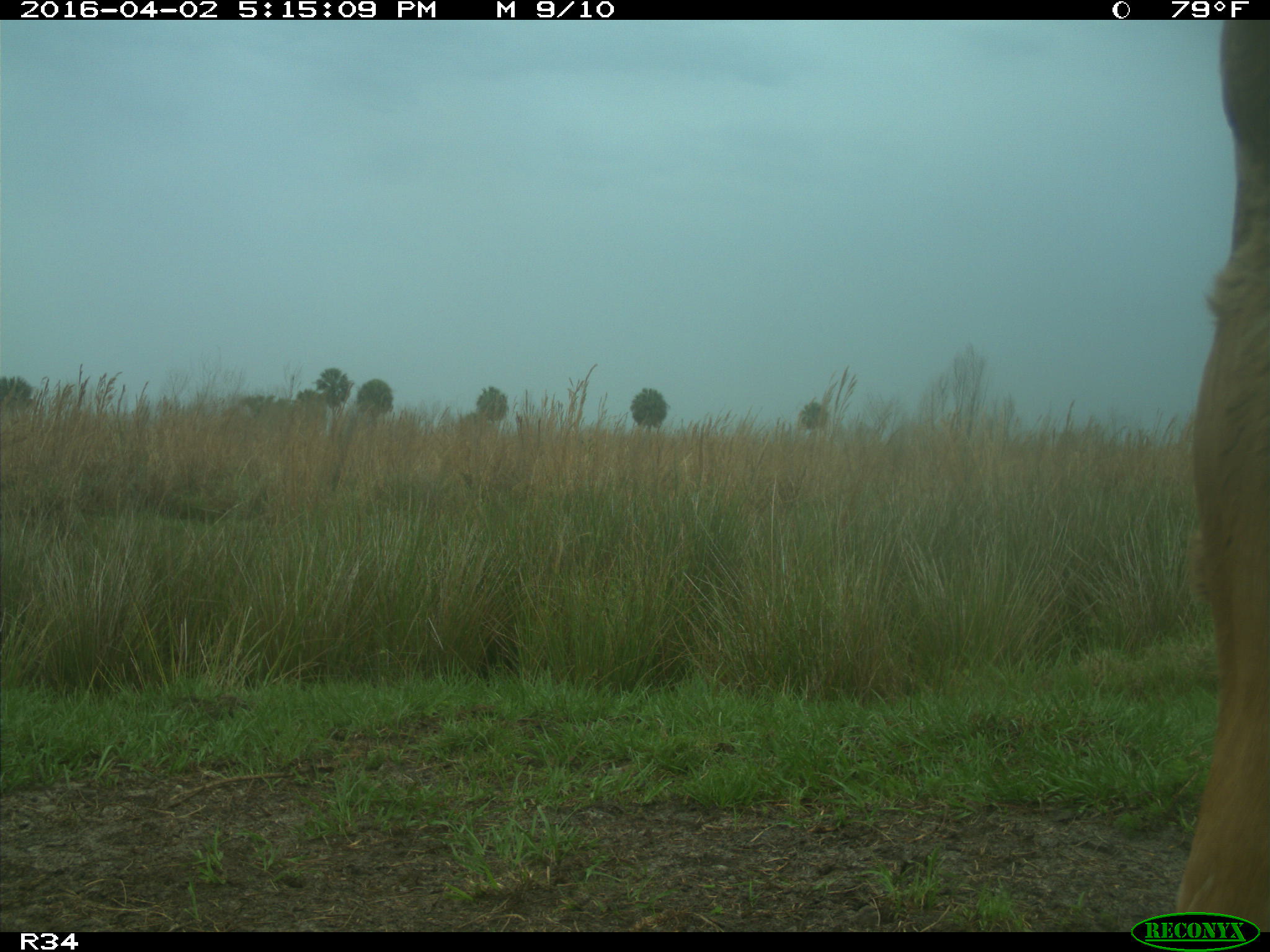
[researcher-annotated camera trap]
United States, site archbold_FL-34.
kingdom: Animalia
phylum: Chordata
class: Mammalia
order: Artiodactyla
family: Bovidae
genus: Bos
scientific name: Bos taurus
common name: domestic cow